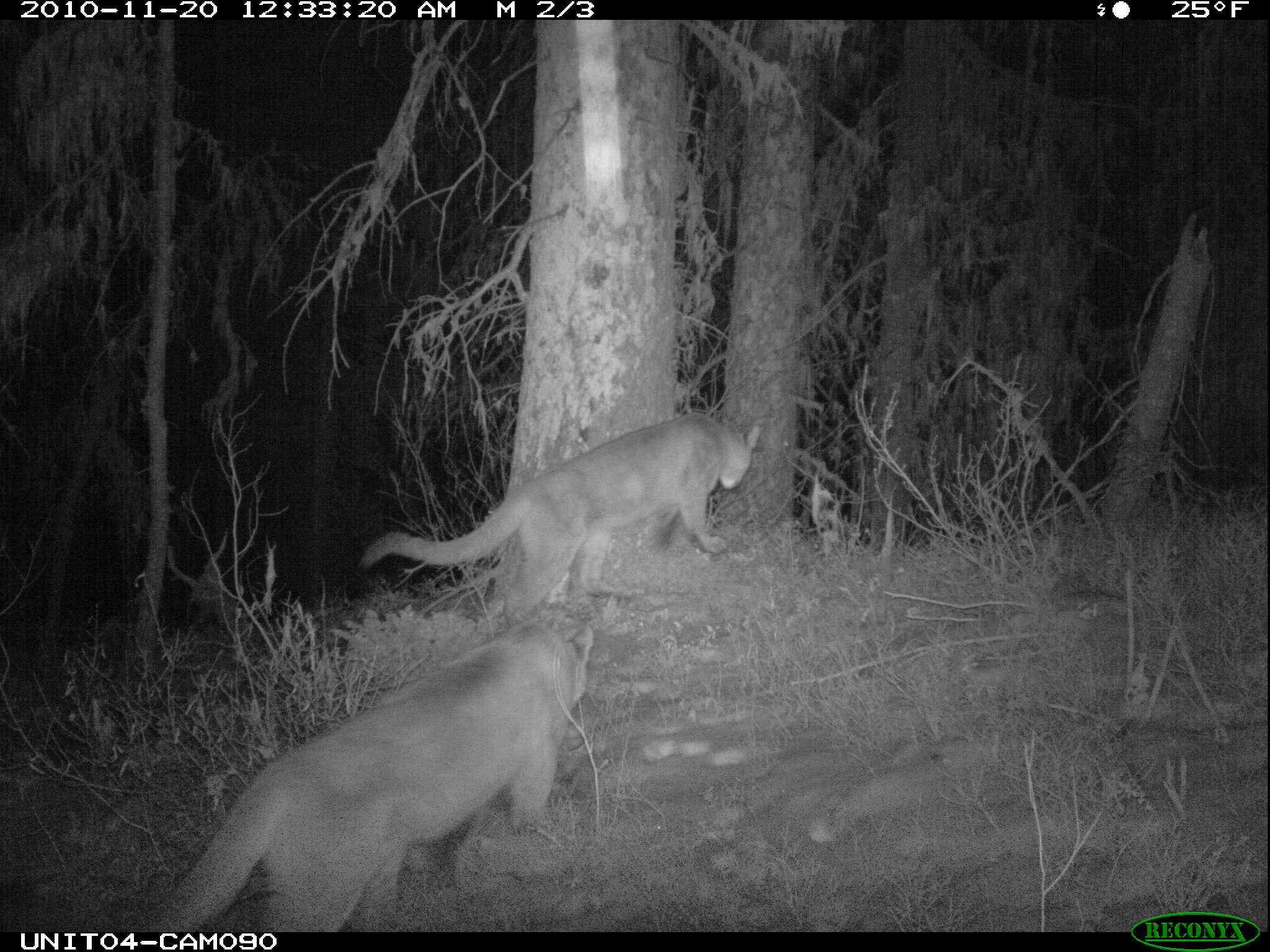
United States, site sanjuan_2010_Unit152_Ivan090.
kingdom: Animalia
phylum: Chordata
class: Mammalia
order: Carnivora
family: Felidae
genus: Puma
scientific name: Puma concolor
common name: mountain lion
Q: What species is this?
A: Puma concolor (mountain lion).